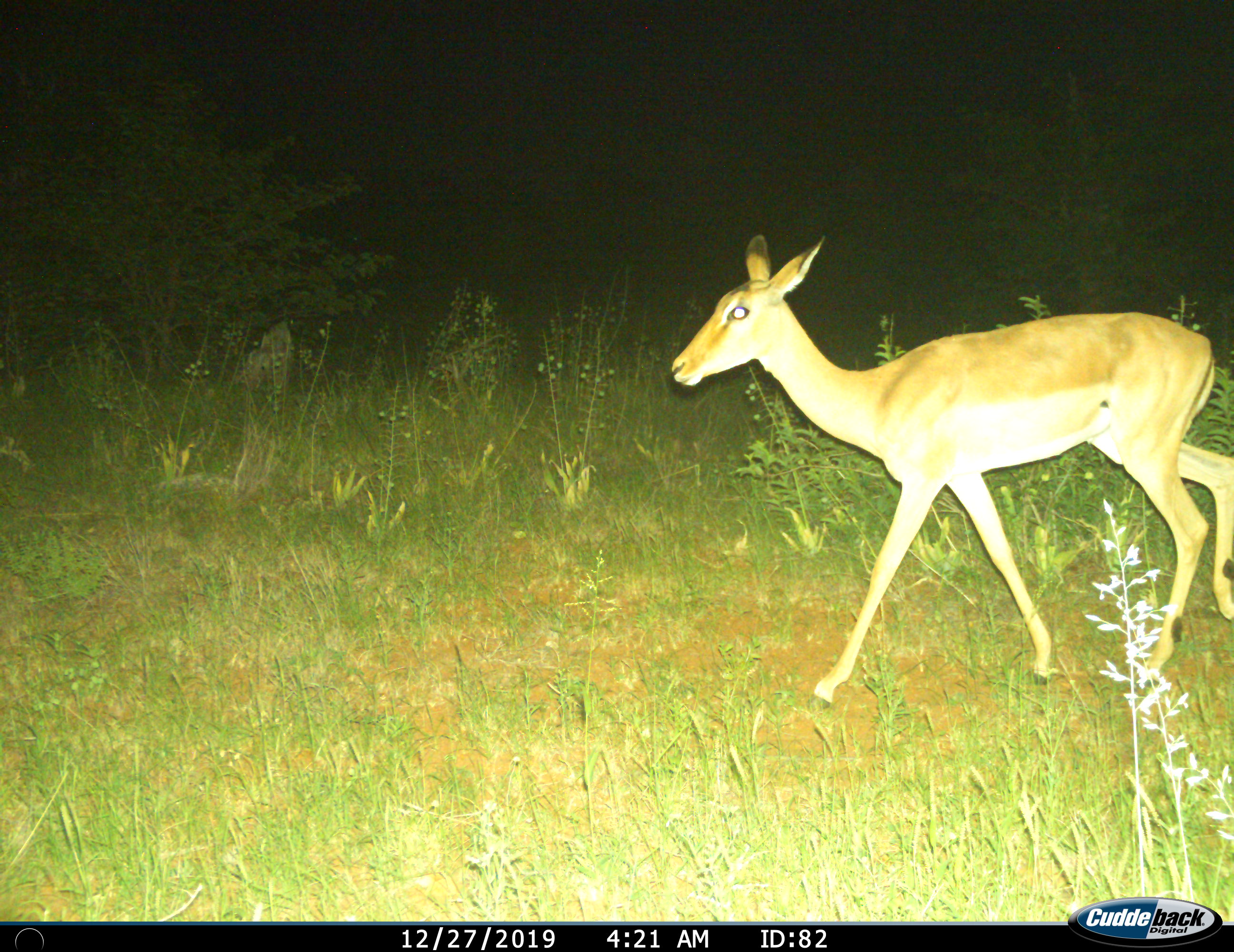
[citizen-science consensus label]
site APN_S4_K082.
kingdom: Animalia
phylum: Chordata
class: Mammalia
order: Artiodactyla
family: Bovidae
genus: Aepyceros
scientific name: Aepyceros melampus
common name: impala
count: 1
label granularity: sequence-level